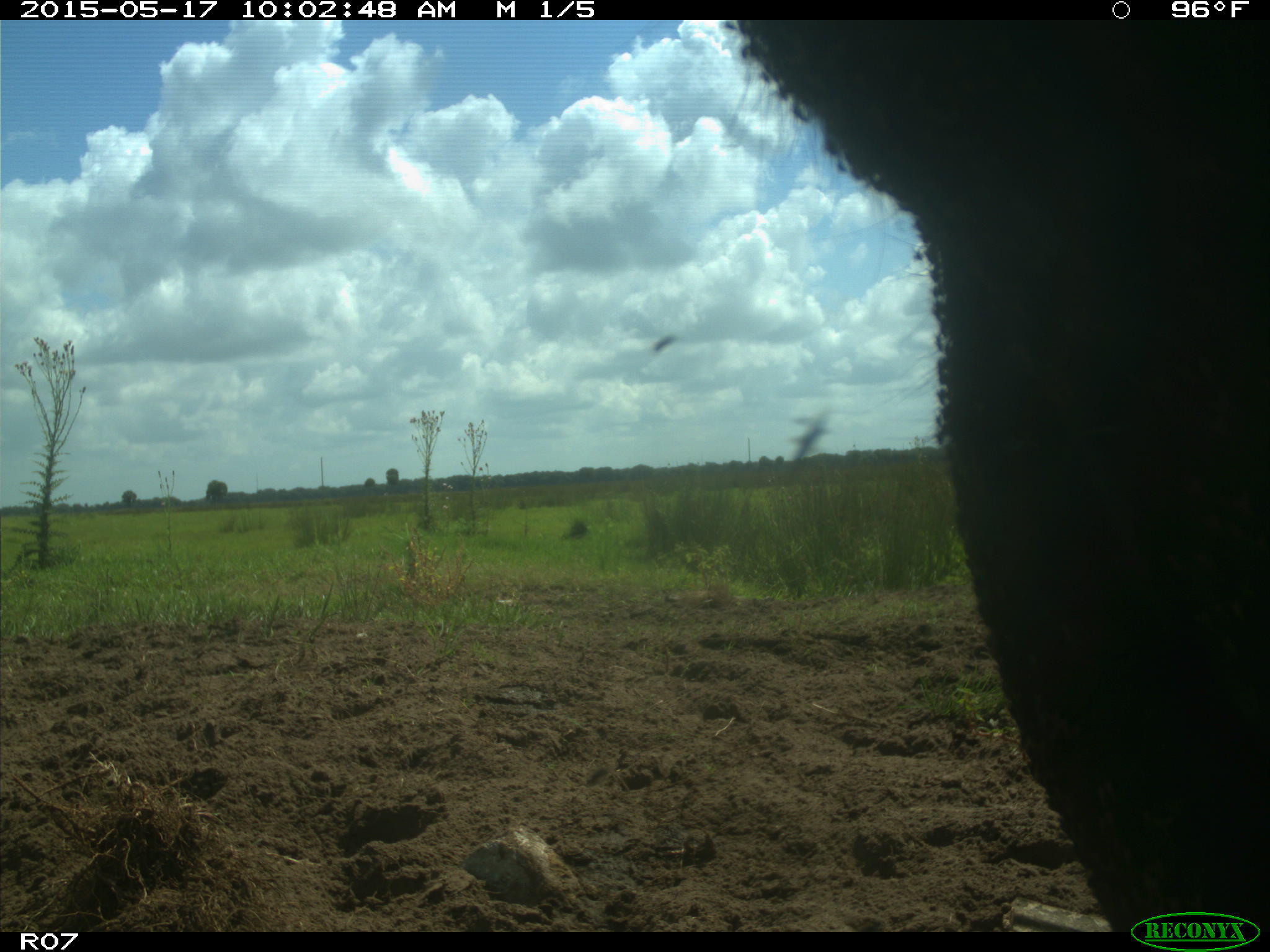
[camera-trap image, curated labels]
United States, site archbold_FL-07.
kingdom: Animalia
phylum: Chordata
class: Mammalia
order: Artiodactyla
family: Bovidae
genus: Bos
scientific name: Bos taurus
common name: domestic cow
Bos taurus (domestic cow).